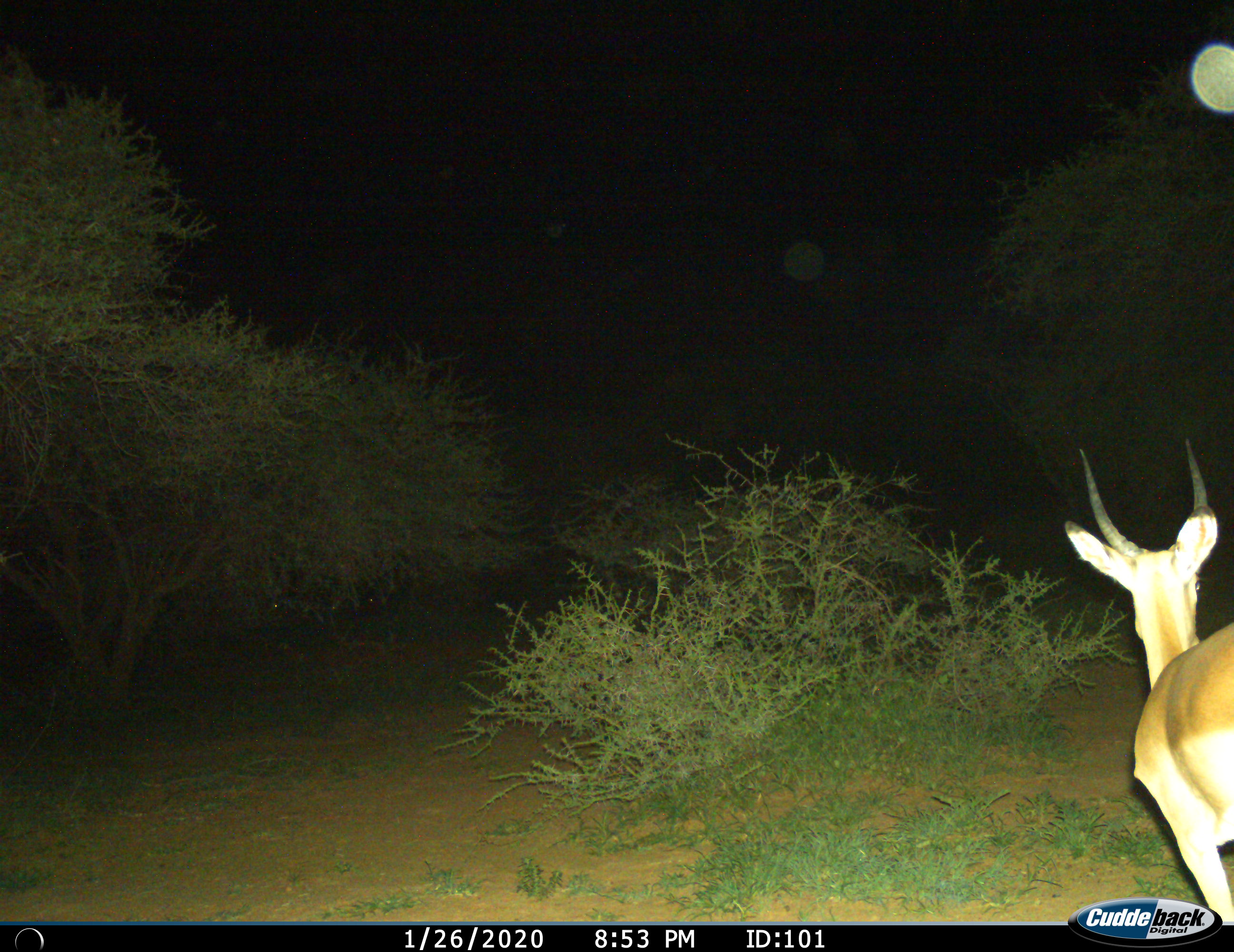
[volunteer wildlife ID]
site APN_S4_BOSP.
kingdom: Animalia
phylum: Chordata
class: Mammalia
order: Artiodactyla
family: Bovidae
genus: Aepyceros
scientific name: Aepyceros melampus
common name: impala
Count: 1.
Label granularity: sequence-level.